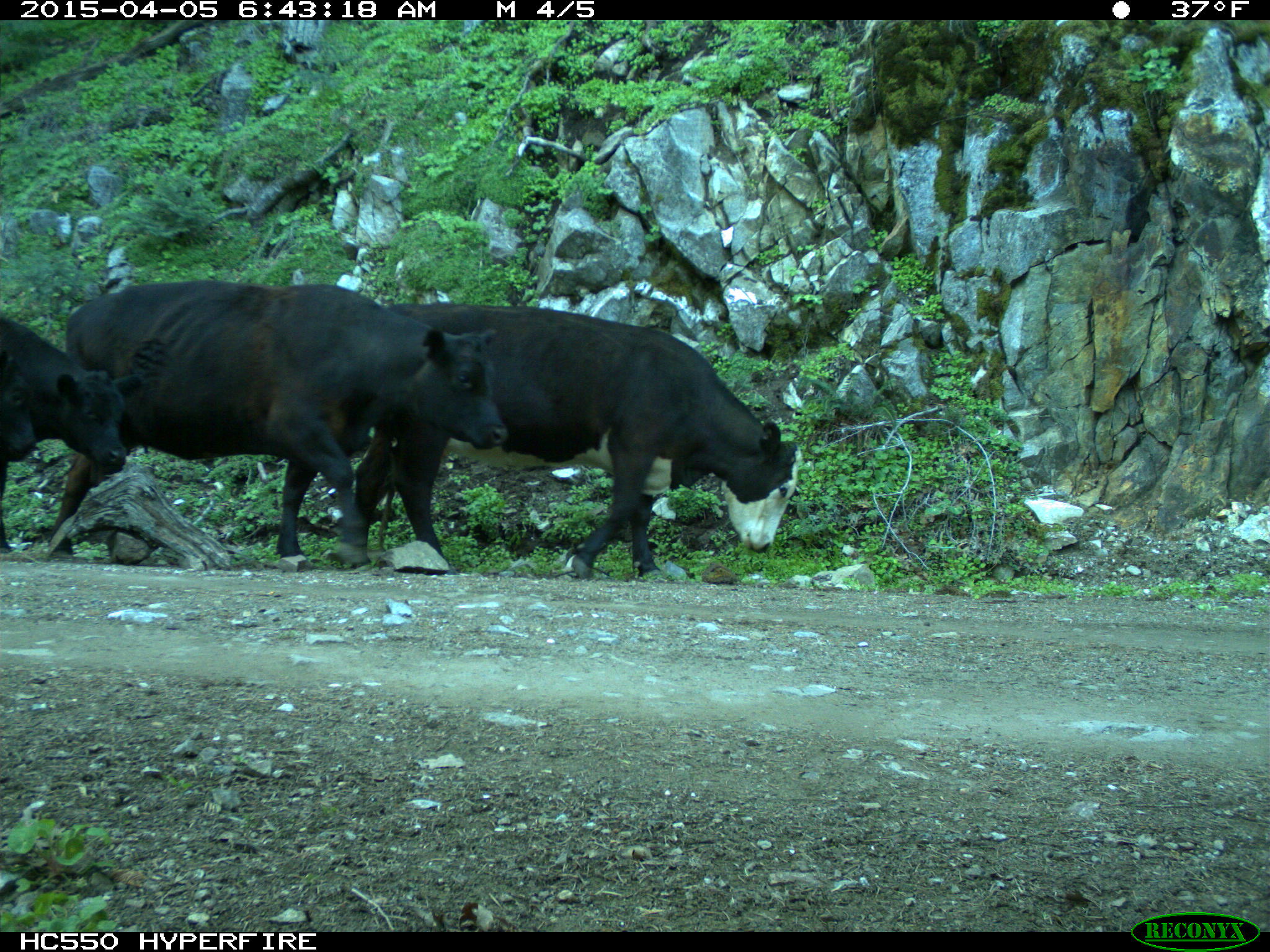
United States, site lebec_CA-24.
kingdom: Animalia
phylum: Chordata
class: Mammalia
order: Artiodactyla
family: Bovidae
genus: Bos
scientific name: Bos taurus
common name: domestic cow